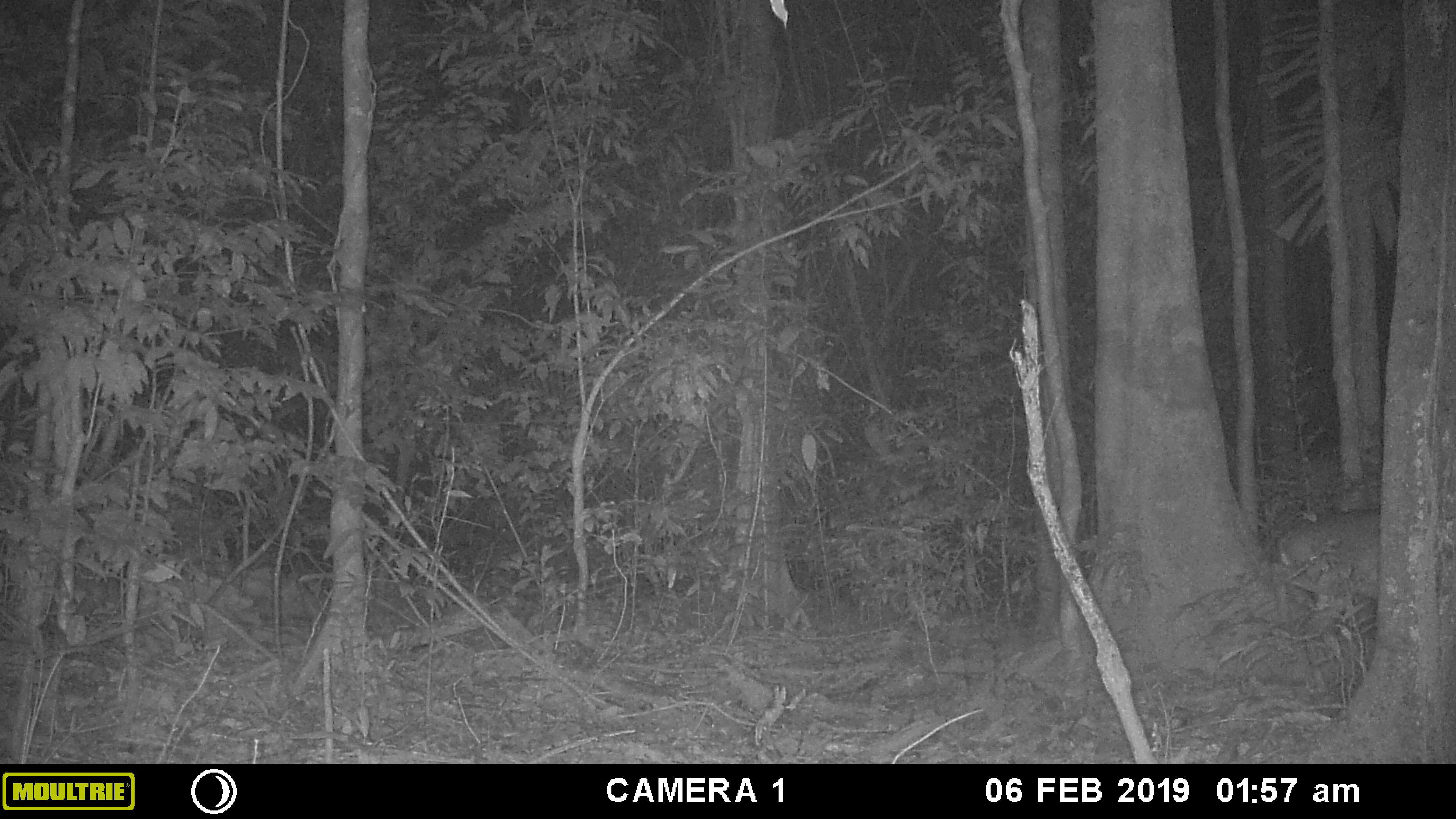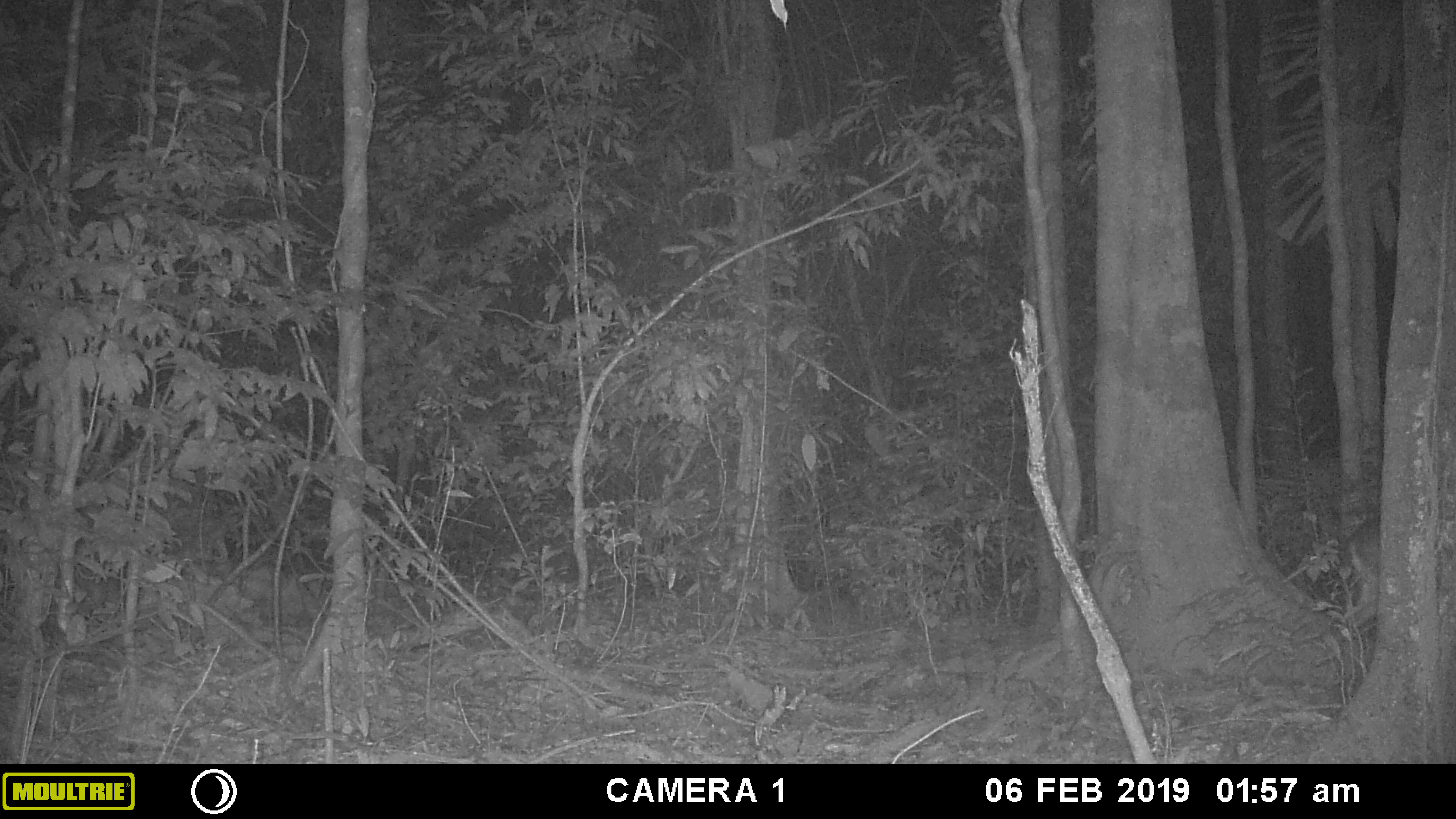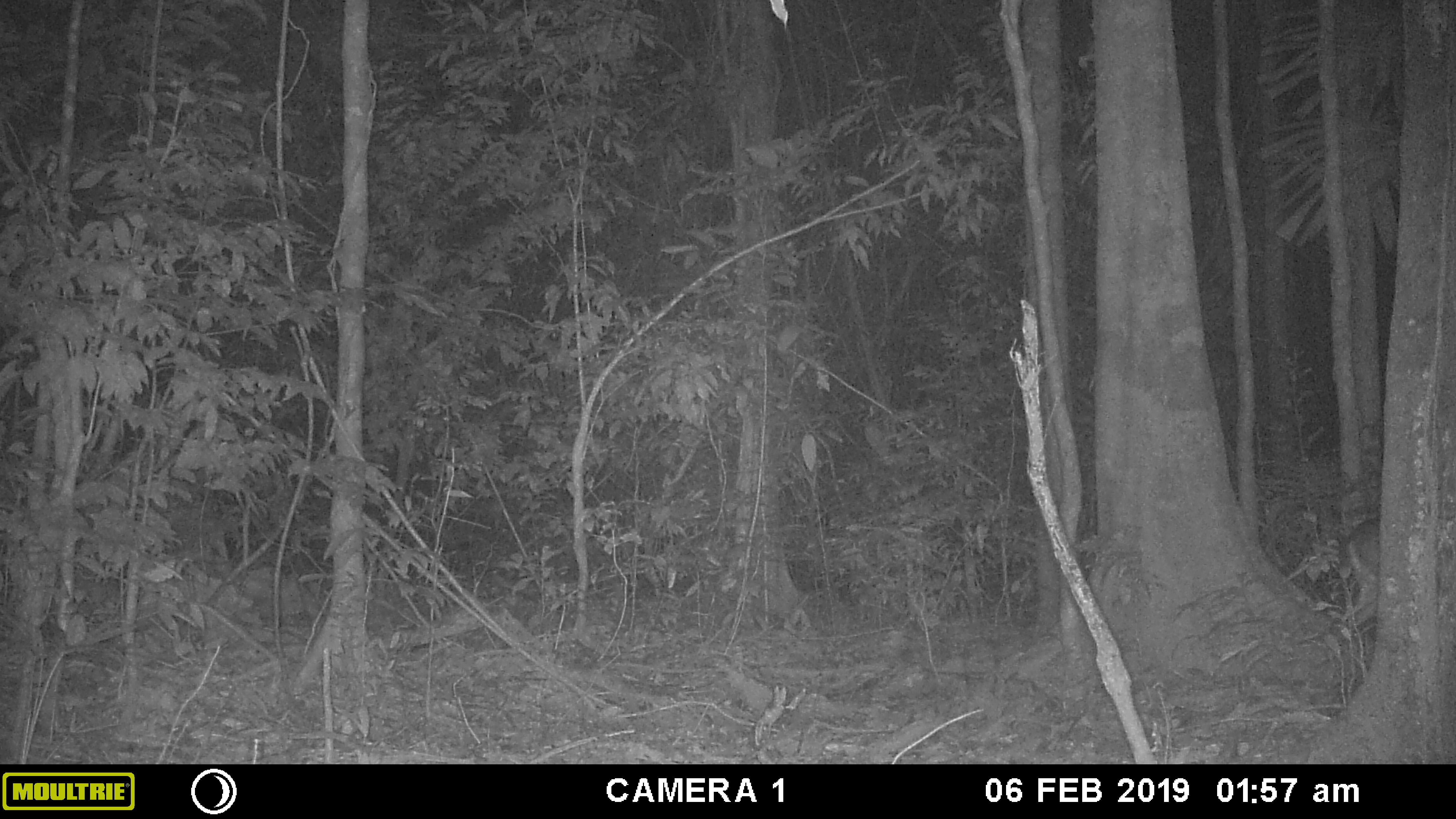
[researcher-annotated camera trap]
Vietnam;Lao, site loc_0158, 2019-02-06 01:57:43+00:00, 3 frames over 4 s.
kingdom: Animalia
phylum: Chordata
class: Mammalia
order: Artiodactyla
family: Cervidae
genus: Muntiacus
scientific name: Muntiacus vuquangensis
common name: large-antlered muntjac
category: large antlered muntjac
Large antlered muntjac (large-antlered muntjac) (Muntiacus vuquangensis). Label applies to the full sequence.